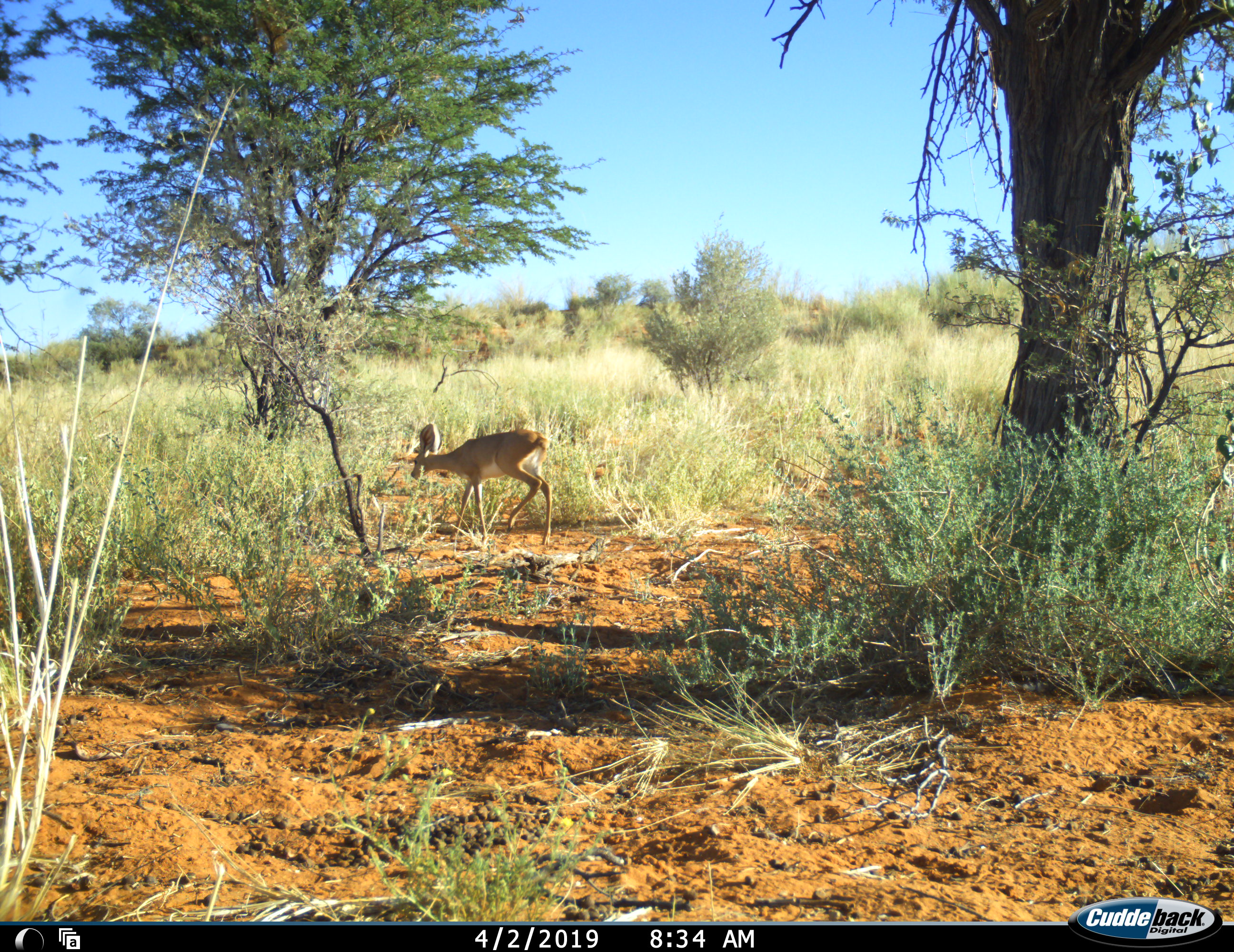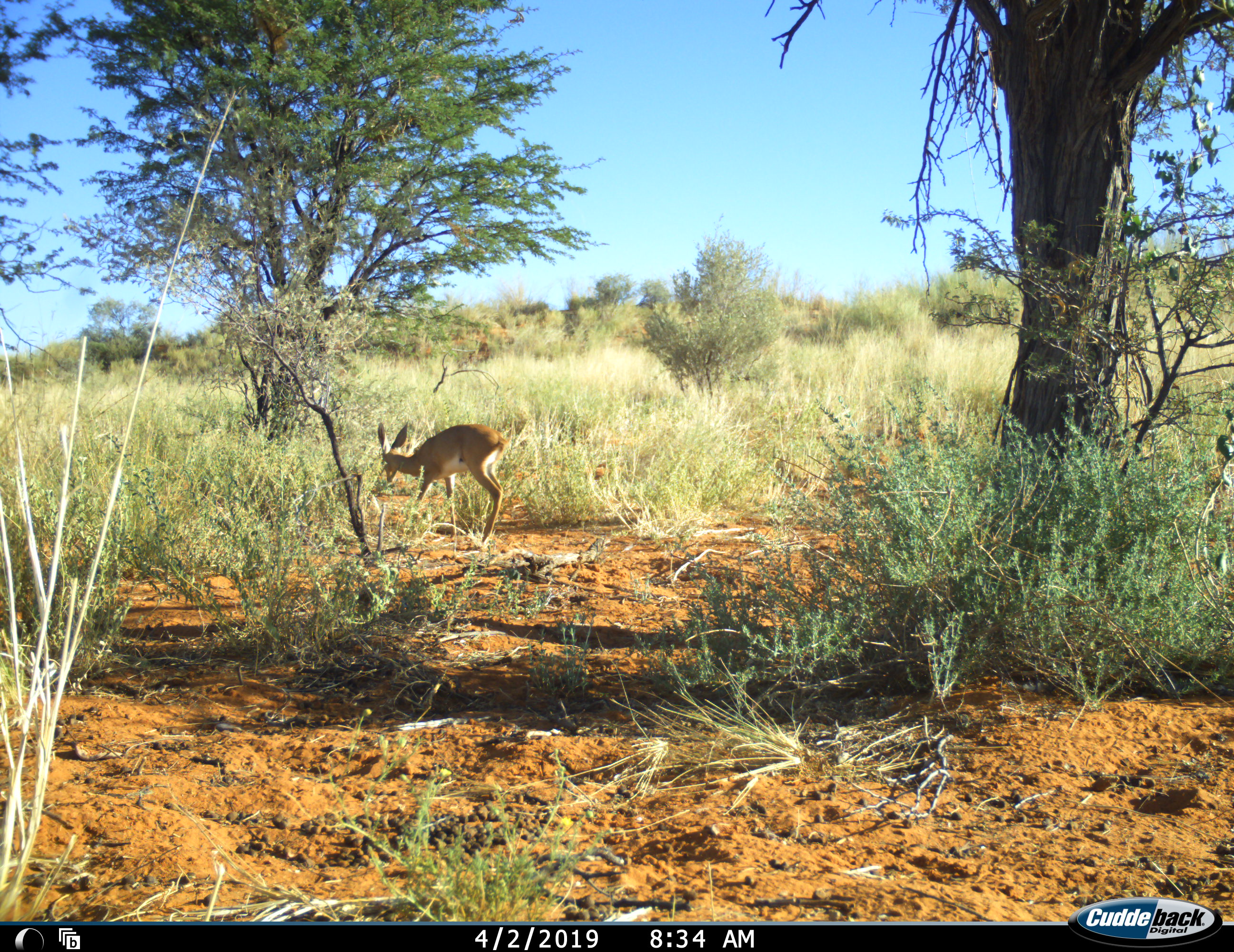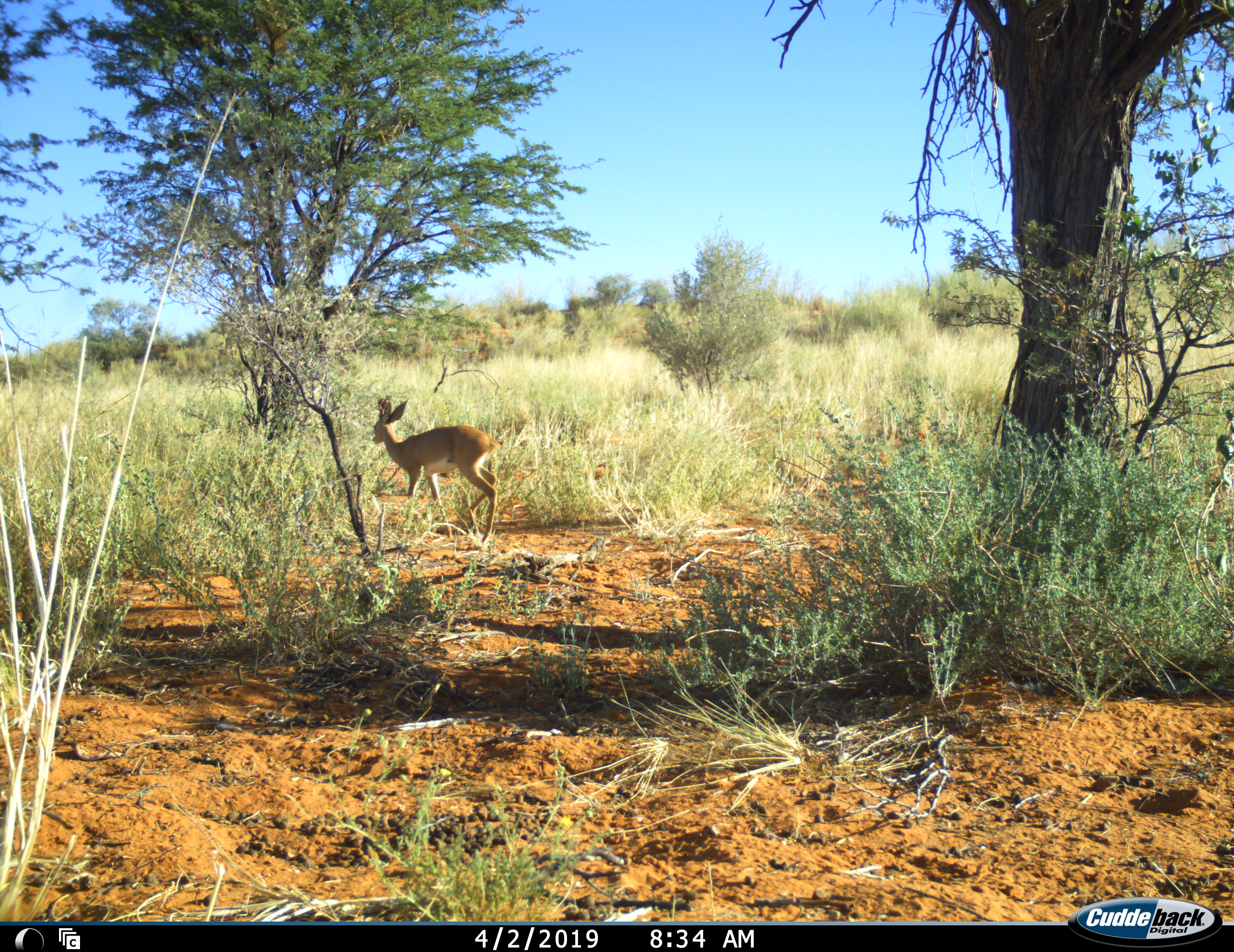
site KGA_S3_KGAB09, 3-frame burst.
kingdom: Animalia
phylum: Chordata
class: Mammalia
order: Artiodactyla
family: Bovidae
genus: Raphicerus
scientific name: Raphicerus campestris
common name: steenbok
Steenbok (Raphicerus campestris), count 1. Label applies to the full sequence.